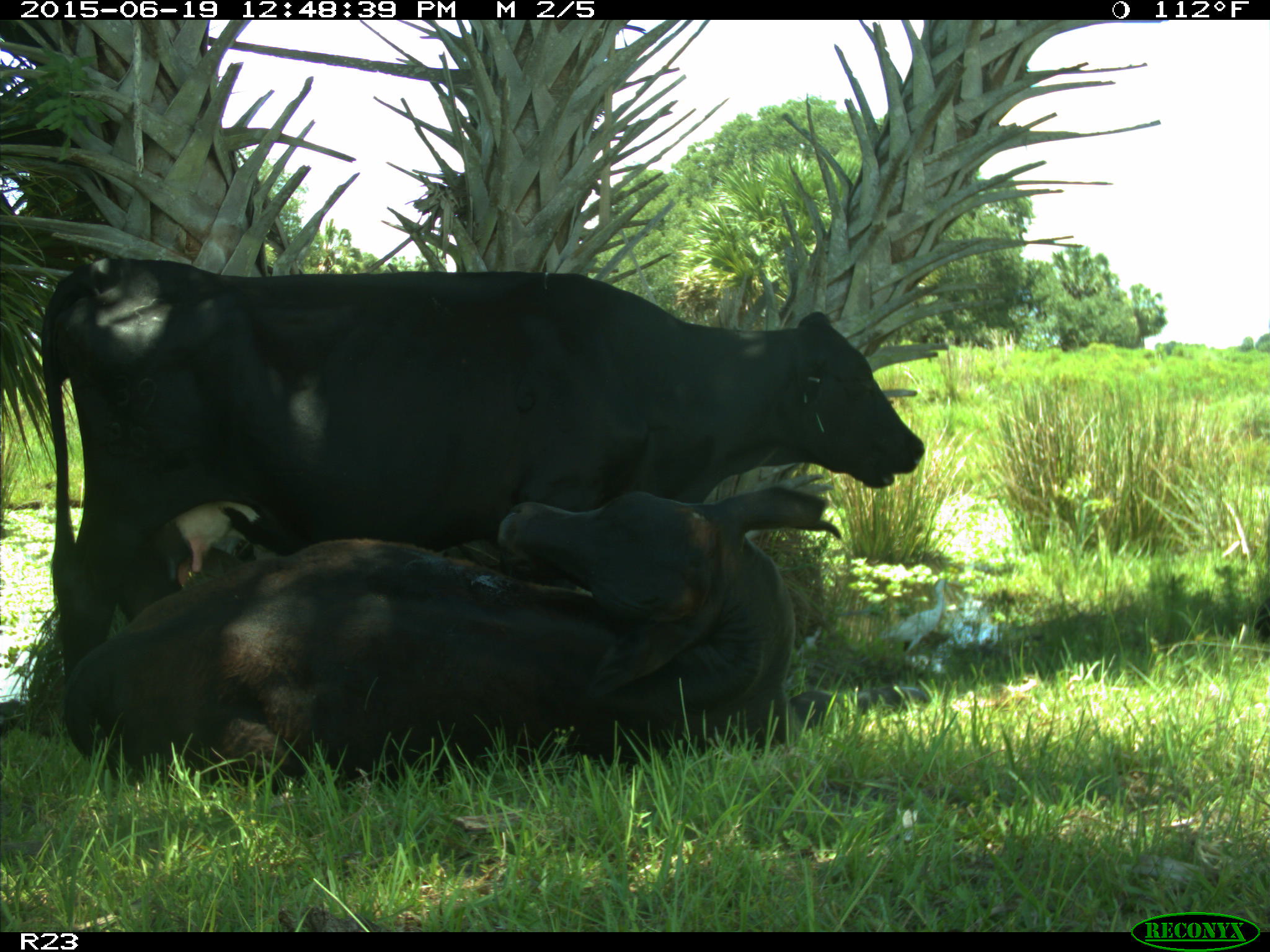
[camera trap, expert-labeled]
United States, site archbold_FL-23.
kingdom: Animalia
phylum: Chordata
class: Aves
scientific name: Aves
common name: birds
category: unidentified bird